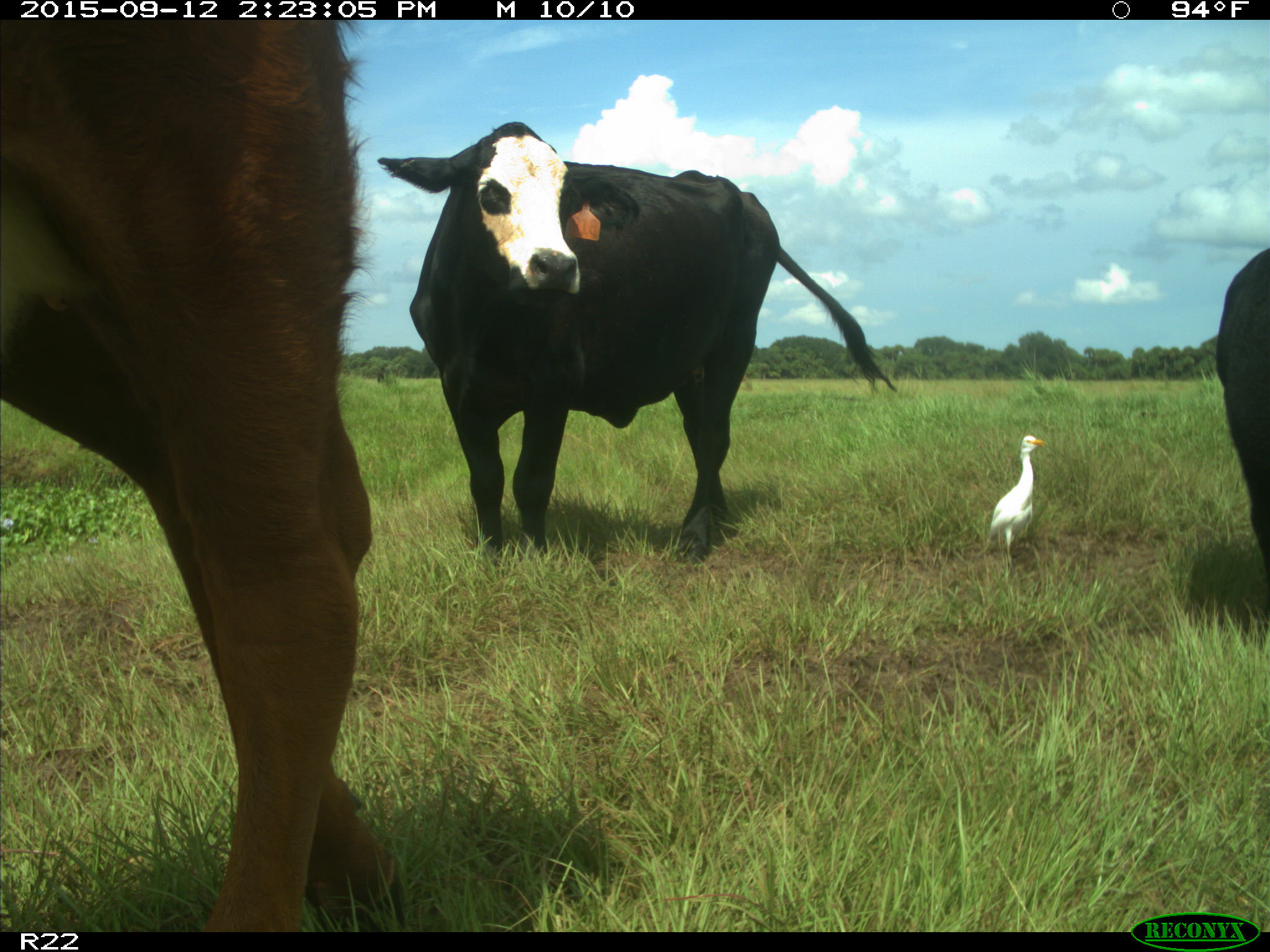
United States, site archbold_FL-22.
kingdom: Animalia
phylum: Chordata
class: Mammalia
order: Artiodactyla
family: Bovidae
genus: Bos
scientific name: Bos taurus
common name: domestic cow